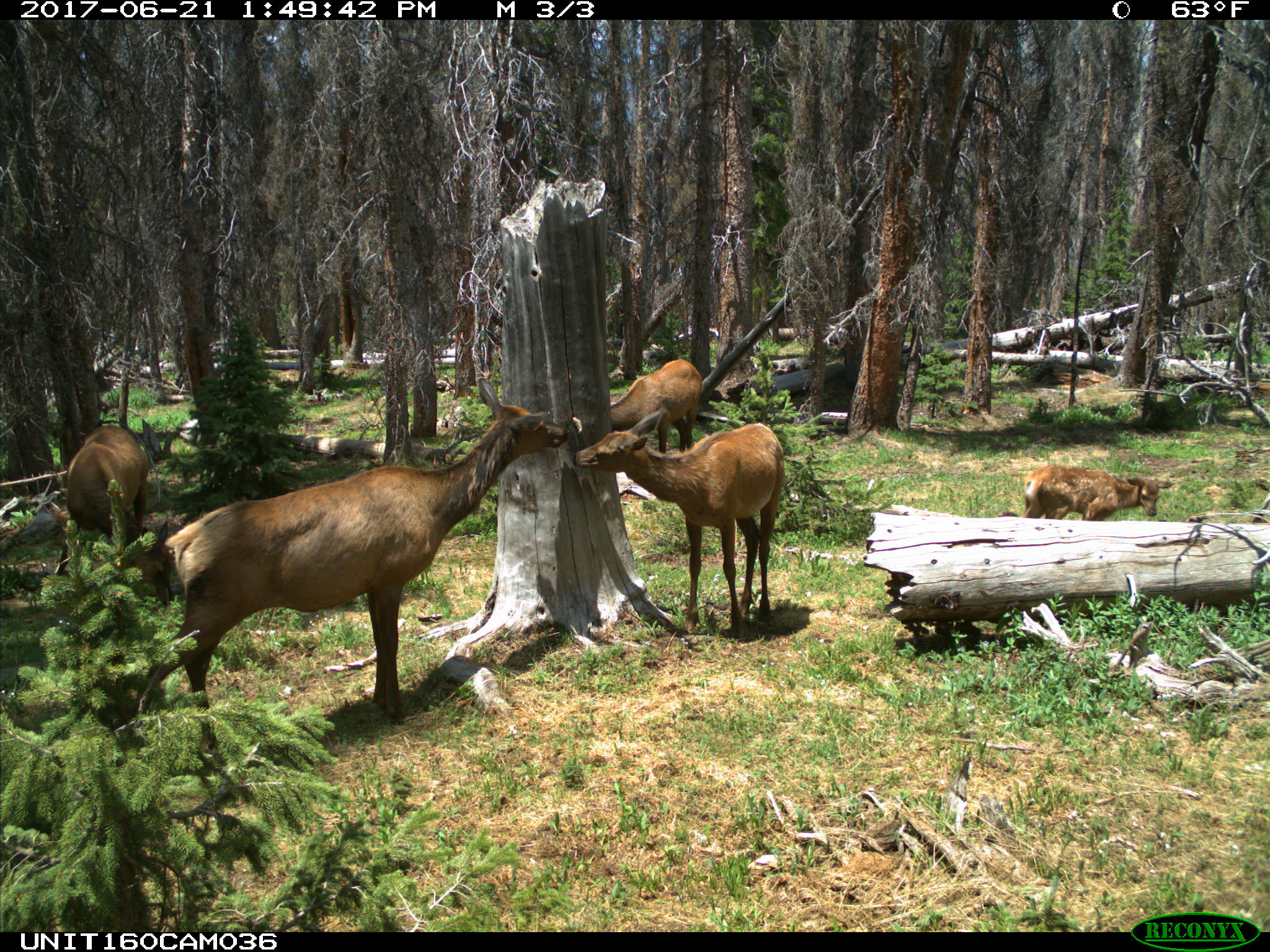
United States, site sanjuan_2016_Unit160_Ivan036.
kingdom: Animalia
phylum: Chordata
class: Mammalia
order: Artiodactyla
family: Cervidae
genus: Cervus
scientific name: Cervus elaphus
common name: red deer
Cervus elaphus (red deer).